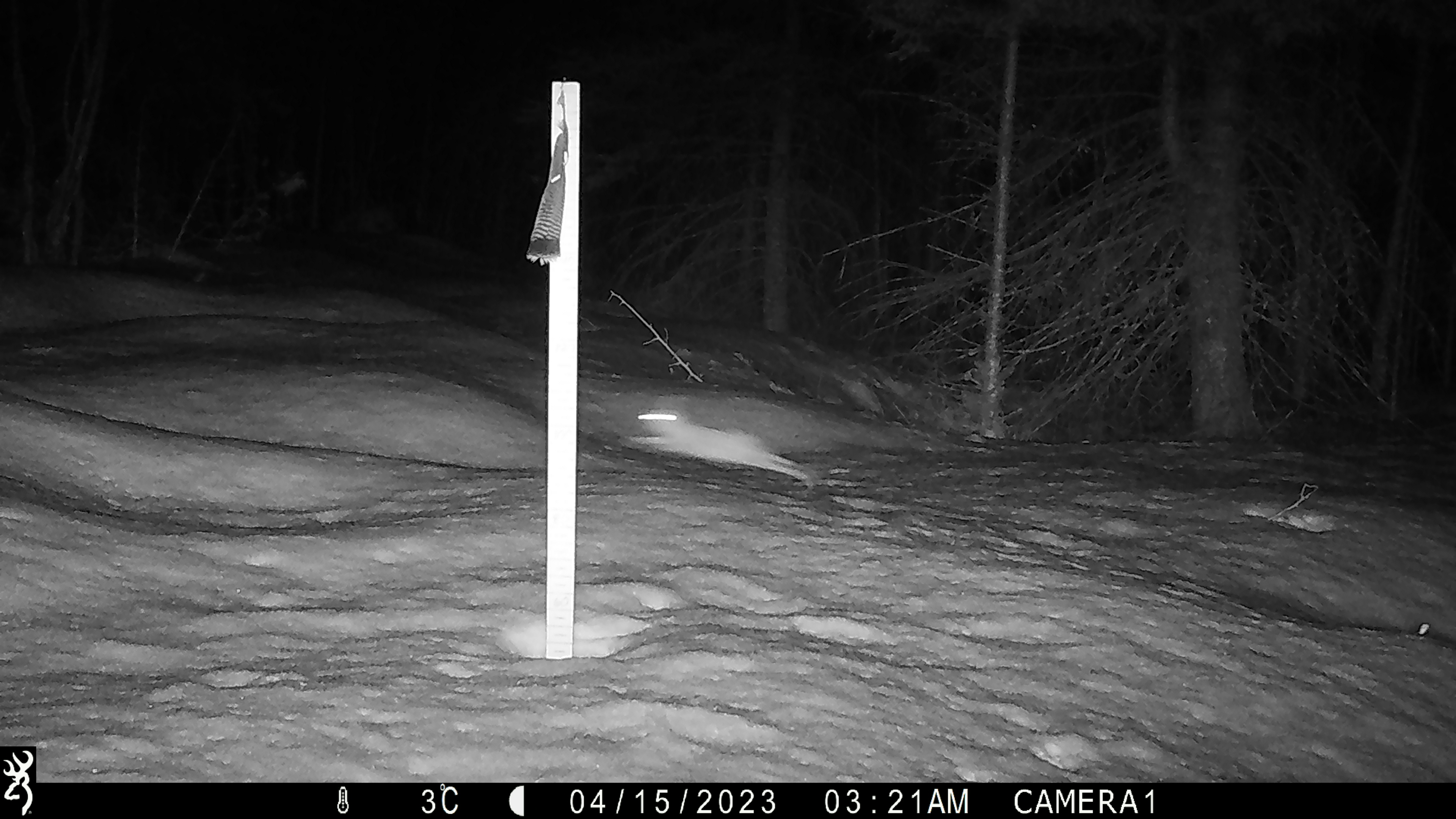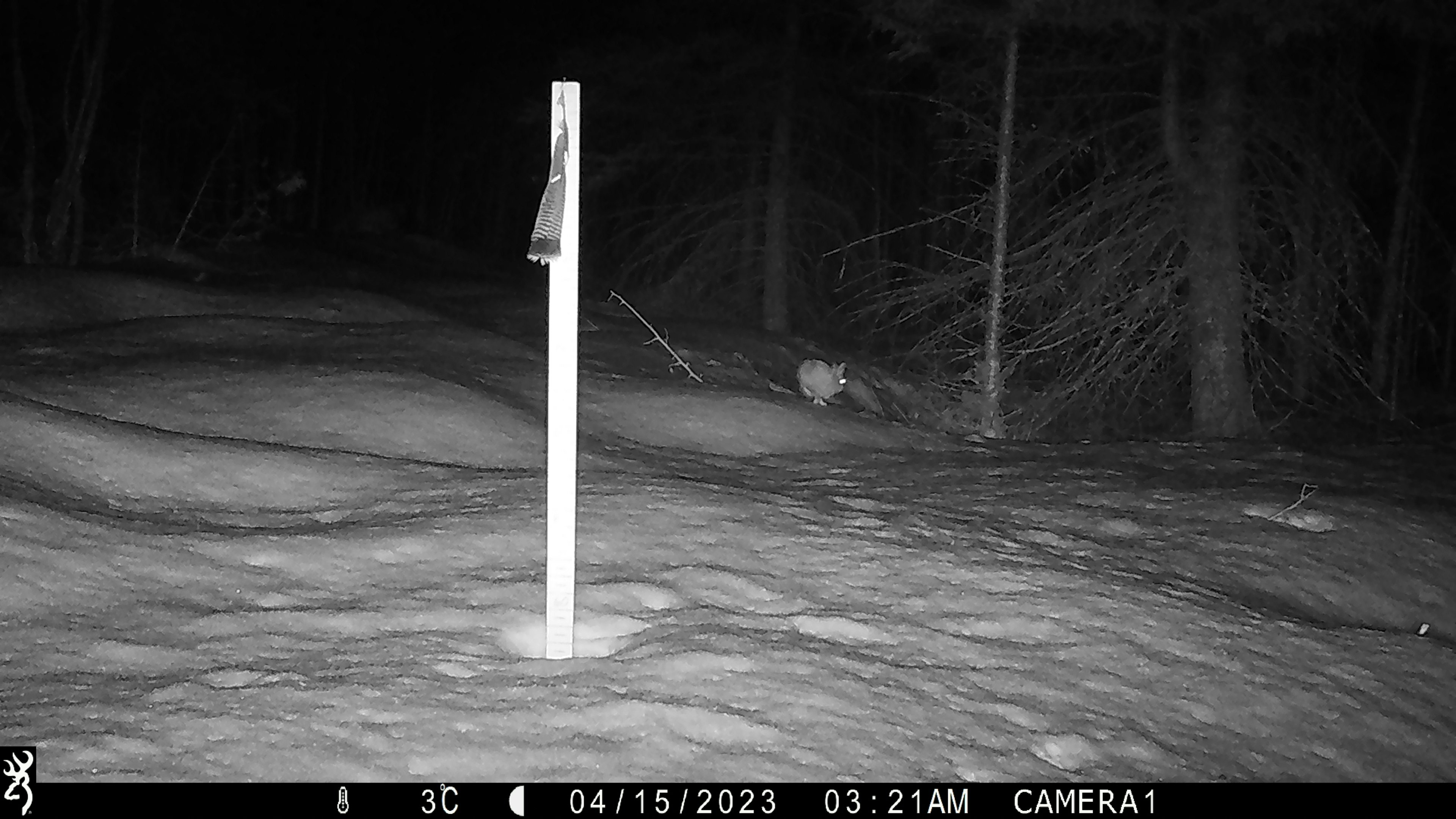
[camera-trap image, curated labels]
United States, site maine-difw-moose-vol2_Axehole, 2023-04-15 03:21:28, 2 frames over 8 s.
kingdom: Animalia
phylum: Chordata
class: Mammalia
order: Lagomorpha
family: Leporidae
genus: Lepus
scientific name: Lepus americanus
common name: snowshoe hare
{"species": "snowshoe hare (Lepus americanus)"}